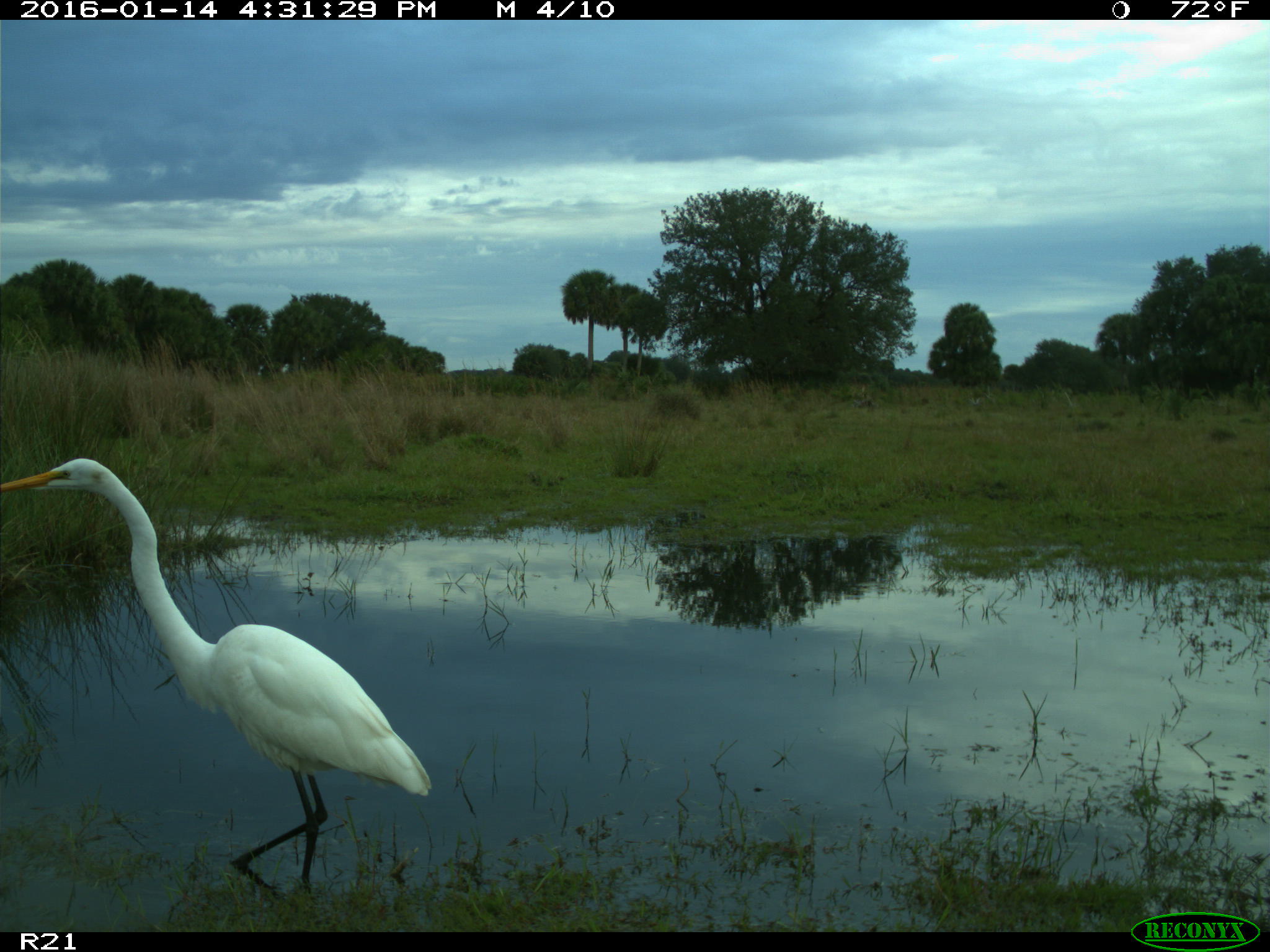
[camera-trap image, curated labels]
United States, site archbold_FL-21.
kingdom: Animalia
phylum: Chordata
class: Aves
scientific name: Aves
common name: birds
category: unidentified bird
Unidentified bird (birds) (Aves).